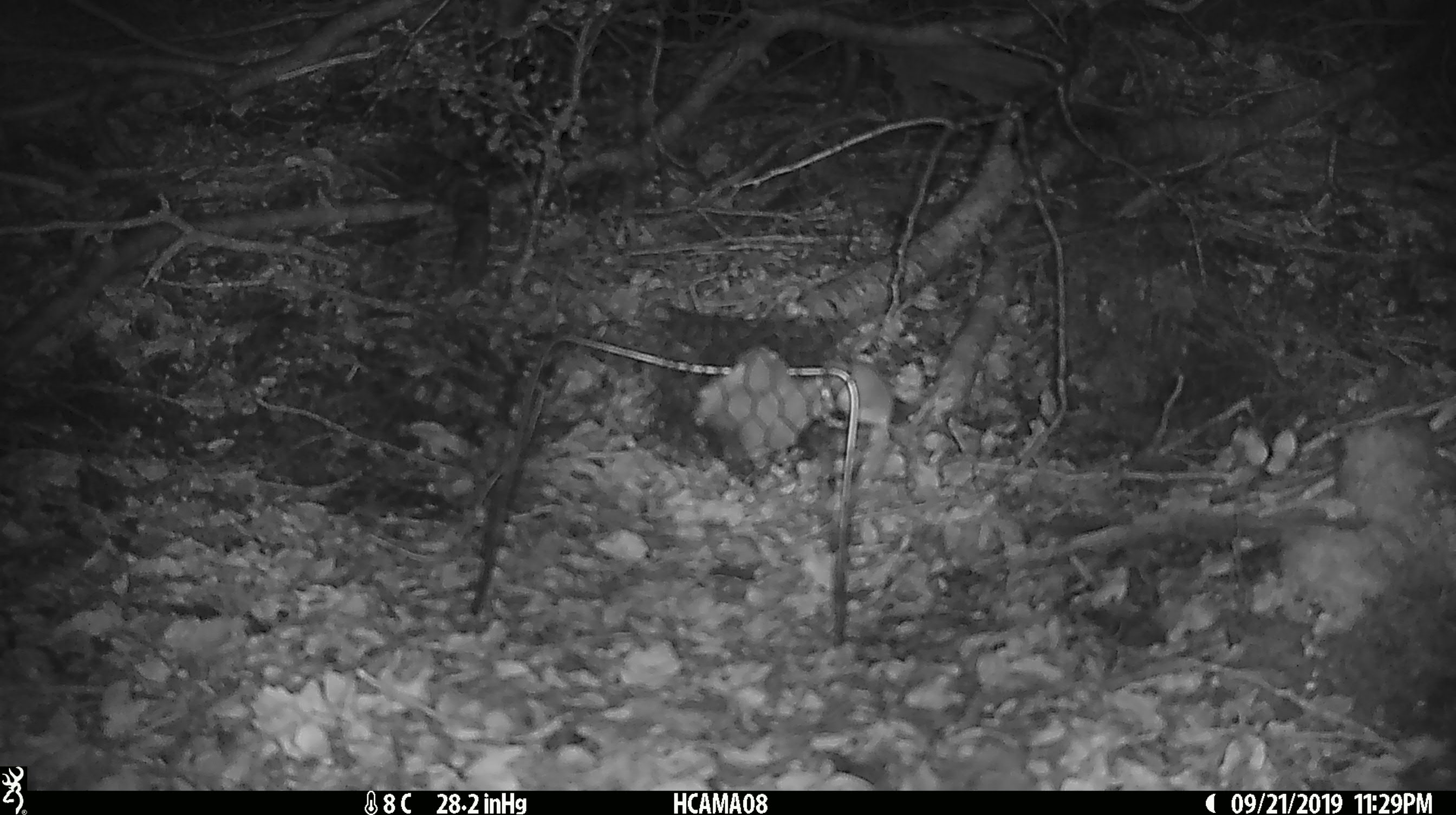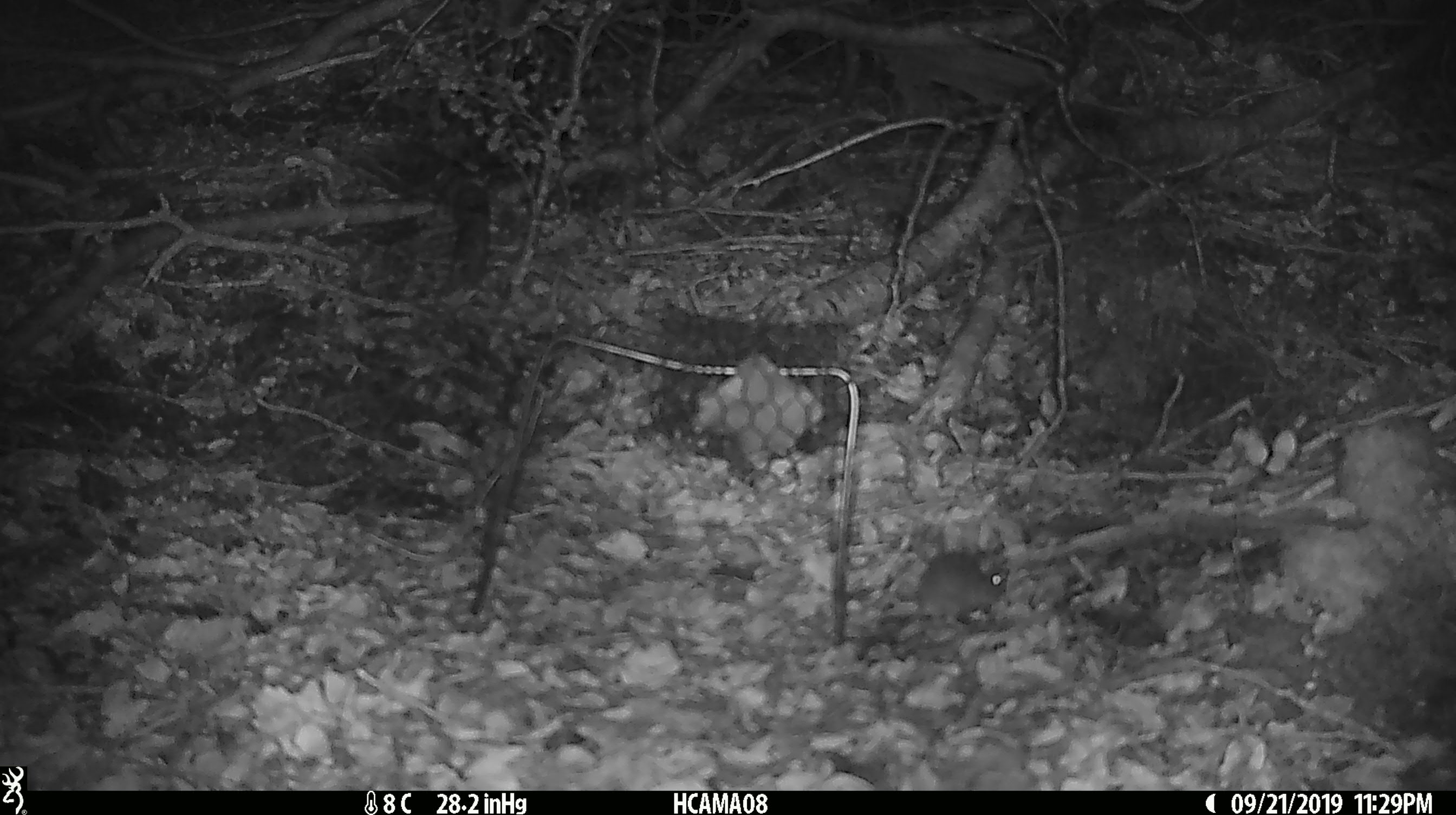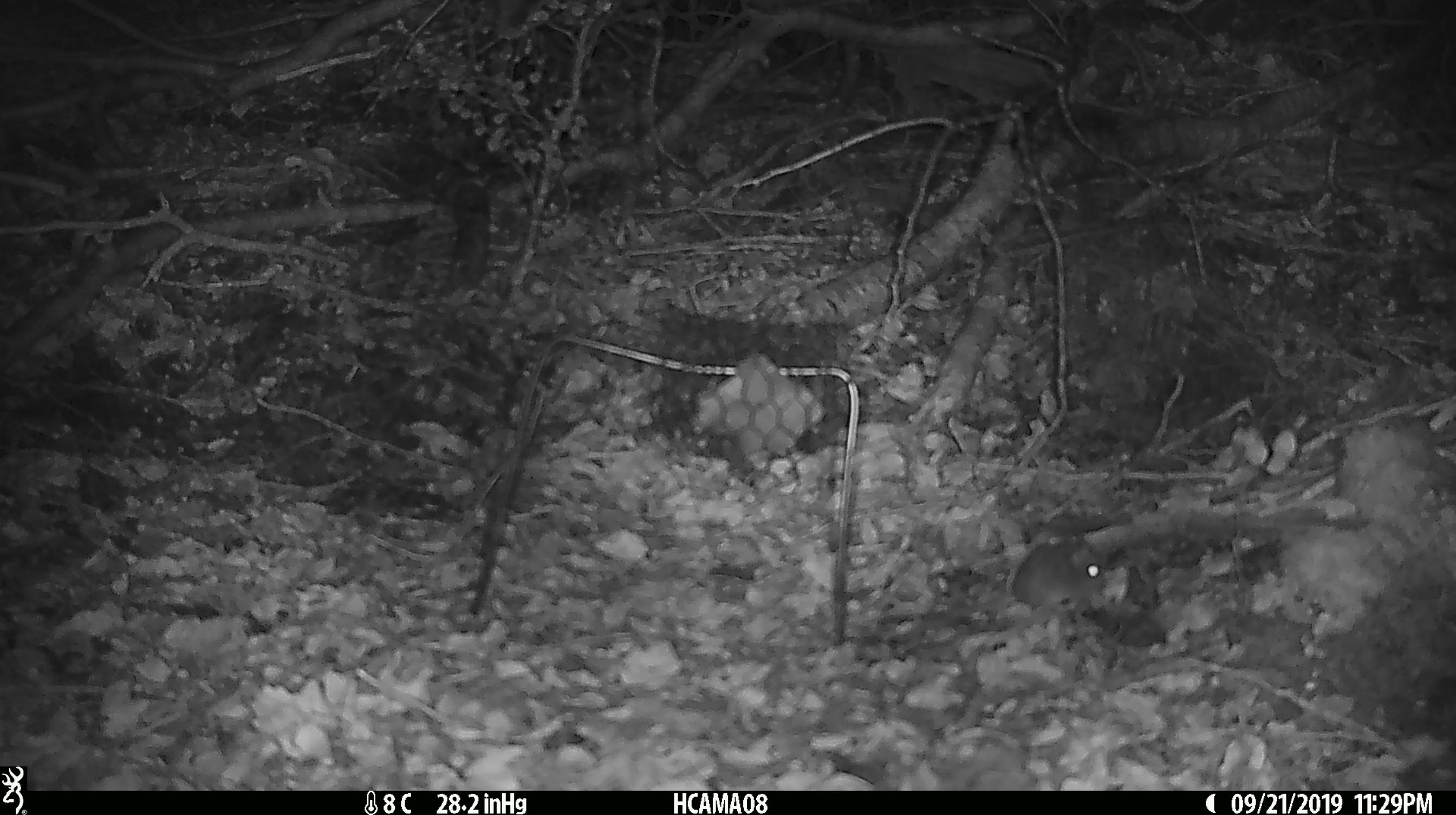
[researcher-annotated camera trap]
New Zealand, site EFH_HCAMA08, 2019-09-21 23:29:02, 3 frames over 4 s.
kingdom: Animalia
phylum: Chordata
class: Mammalia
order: Rodentia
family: Muridae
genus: Mus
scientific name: Mus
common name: mouse